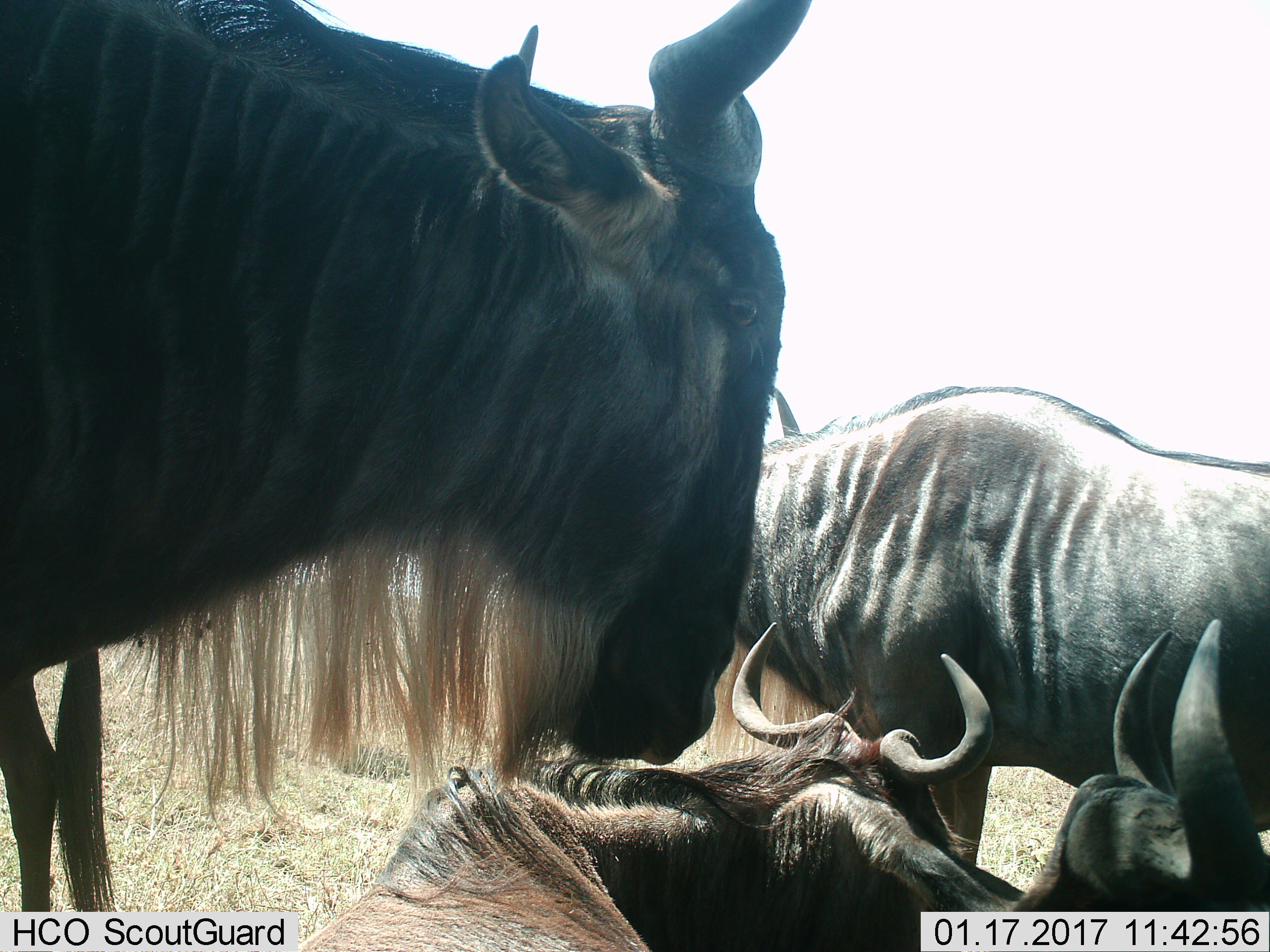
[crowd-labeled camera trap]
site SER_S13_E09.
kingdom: Animalia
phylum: Chordata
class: Mammalia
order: Artiodactyla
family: Bovidae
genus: Connochaetes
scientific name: Connochaetes taurinus taurinus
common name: blue wildebeest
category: wildebeestblue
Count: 4.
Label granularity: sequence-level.